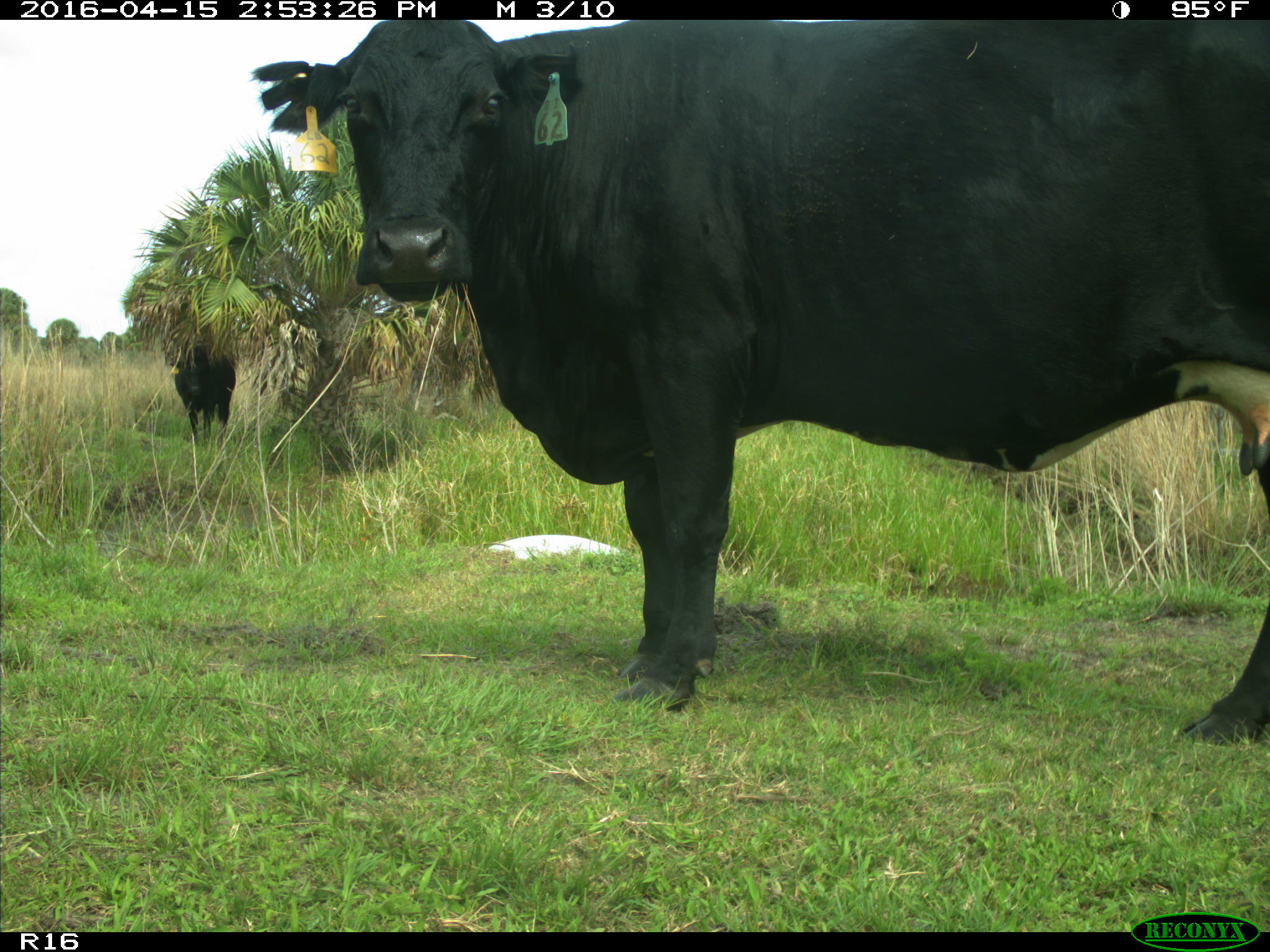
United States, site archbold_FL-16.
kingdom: Animalia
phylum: Chordata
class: Mammalia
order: Artiodactyla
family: Bovidae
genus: Bos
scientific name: Bos taurus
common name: domestic cow